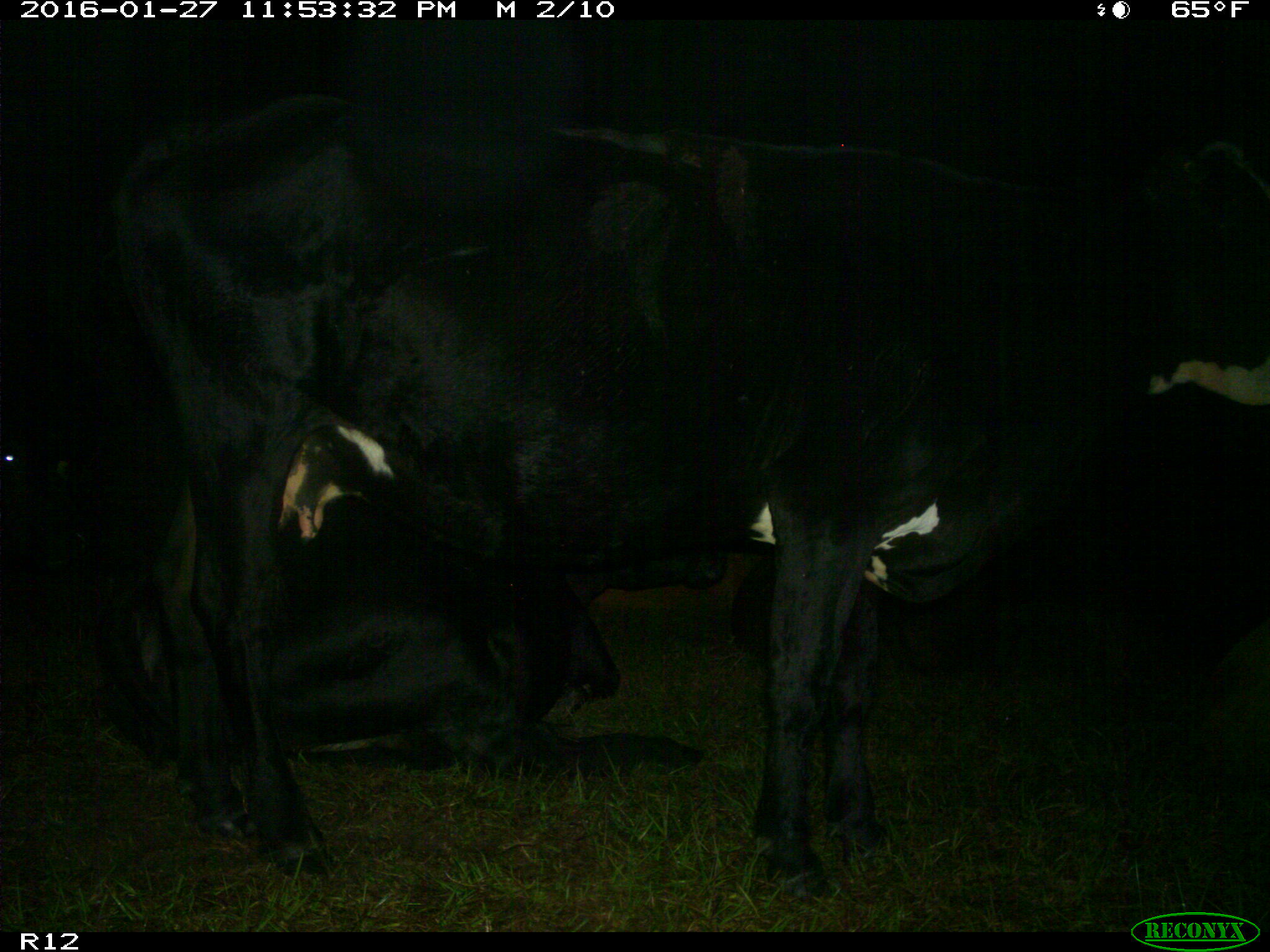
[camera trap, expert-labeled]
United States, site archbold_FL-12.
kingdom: Animalia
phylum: Chordata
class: Mammalia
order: Artiodactyla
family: Bovidae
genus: Bos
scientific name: Bos taurus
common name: domestic cow